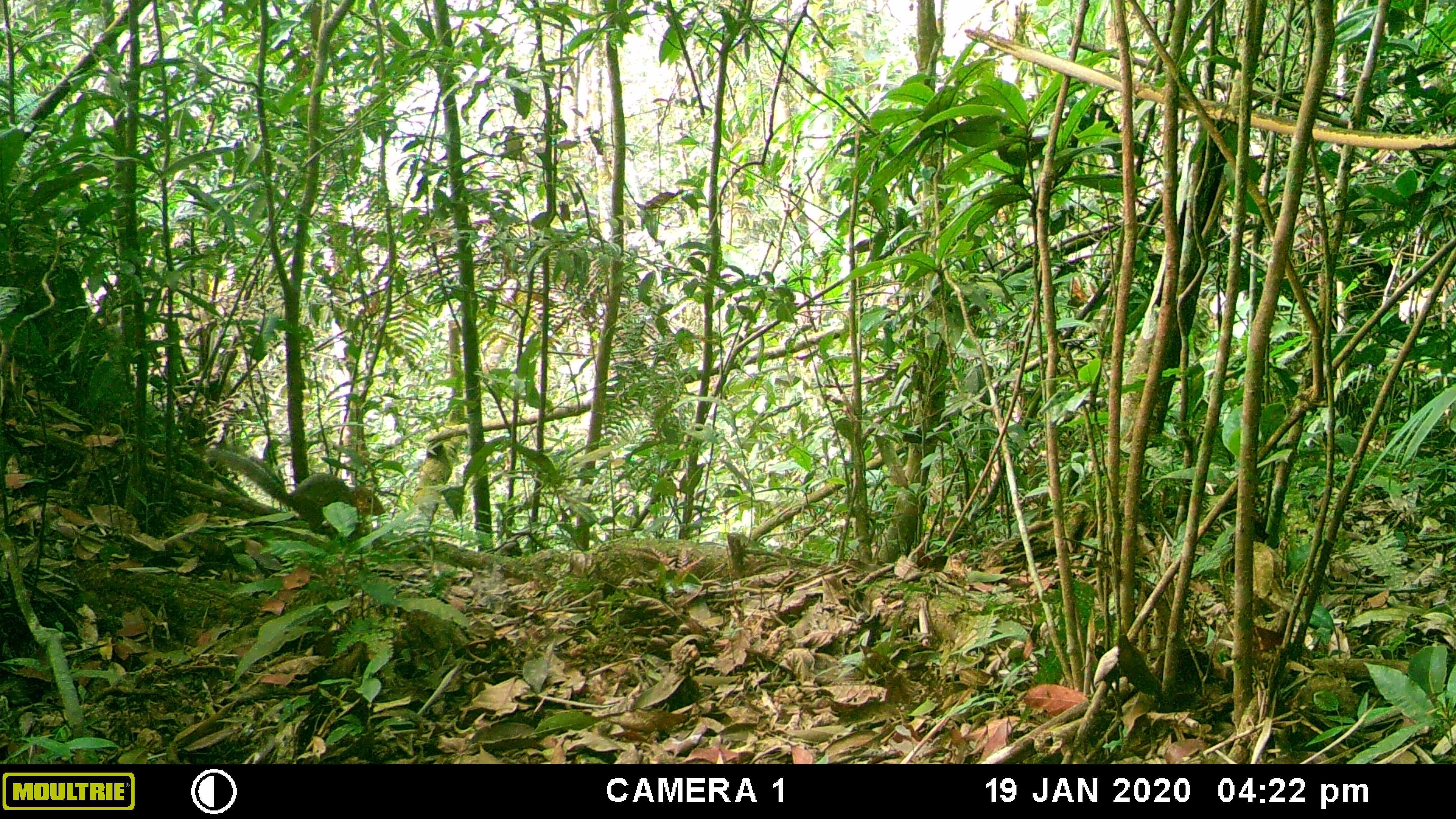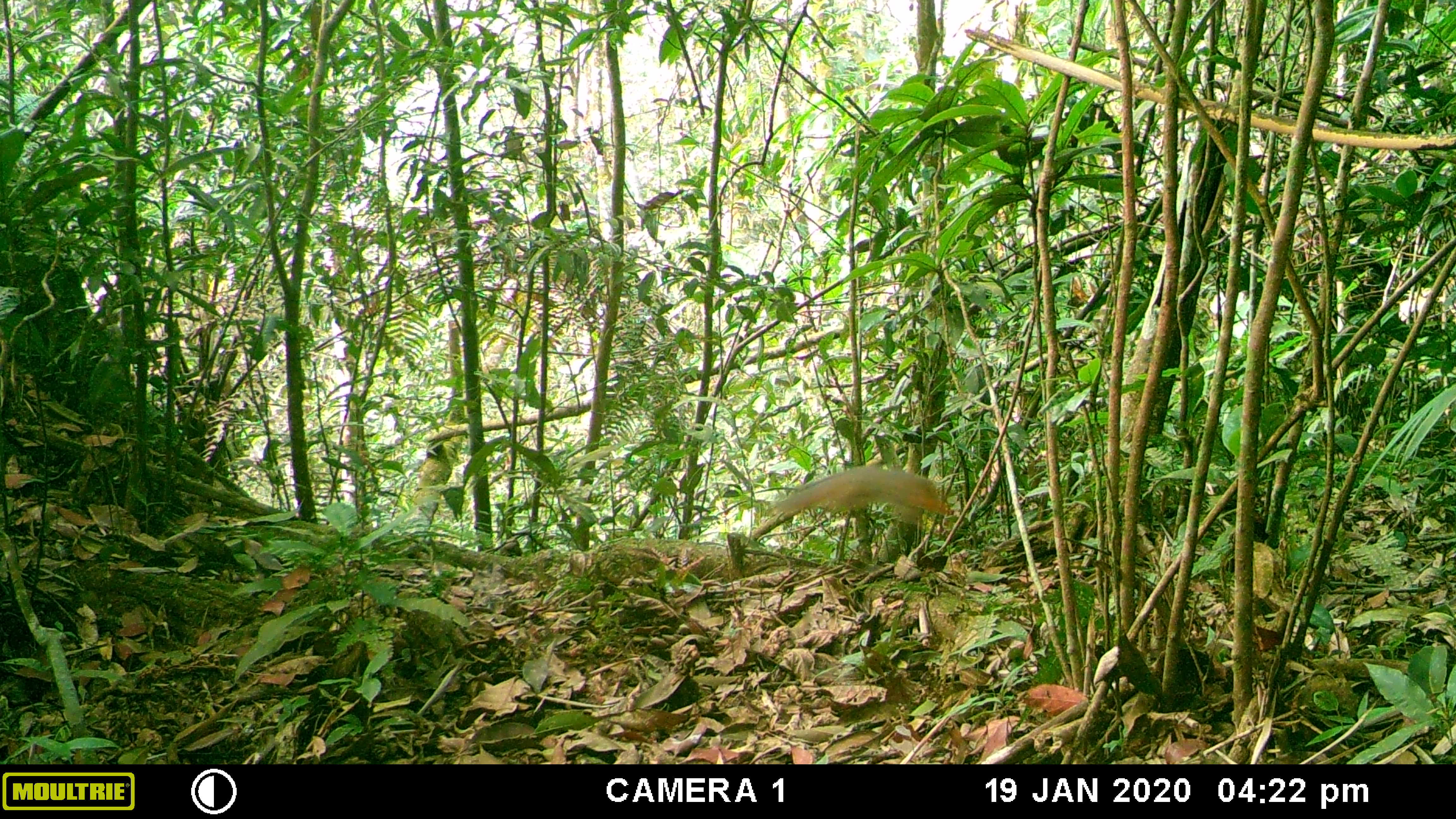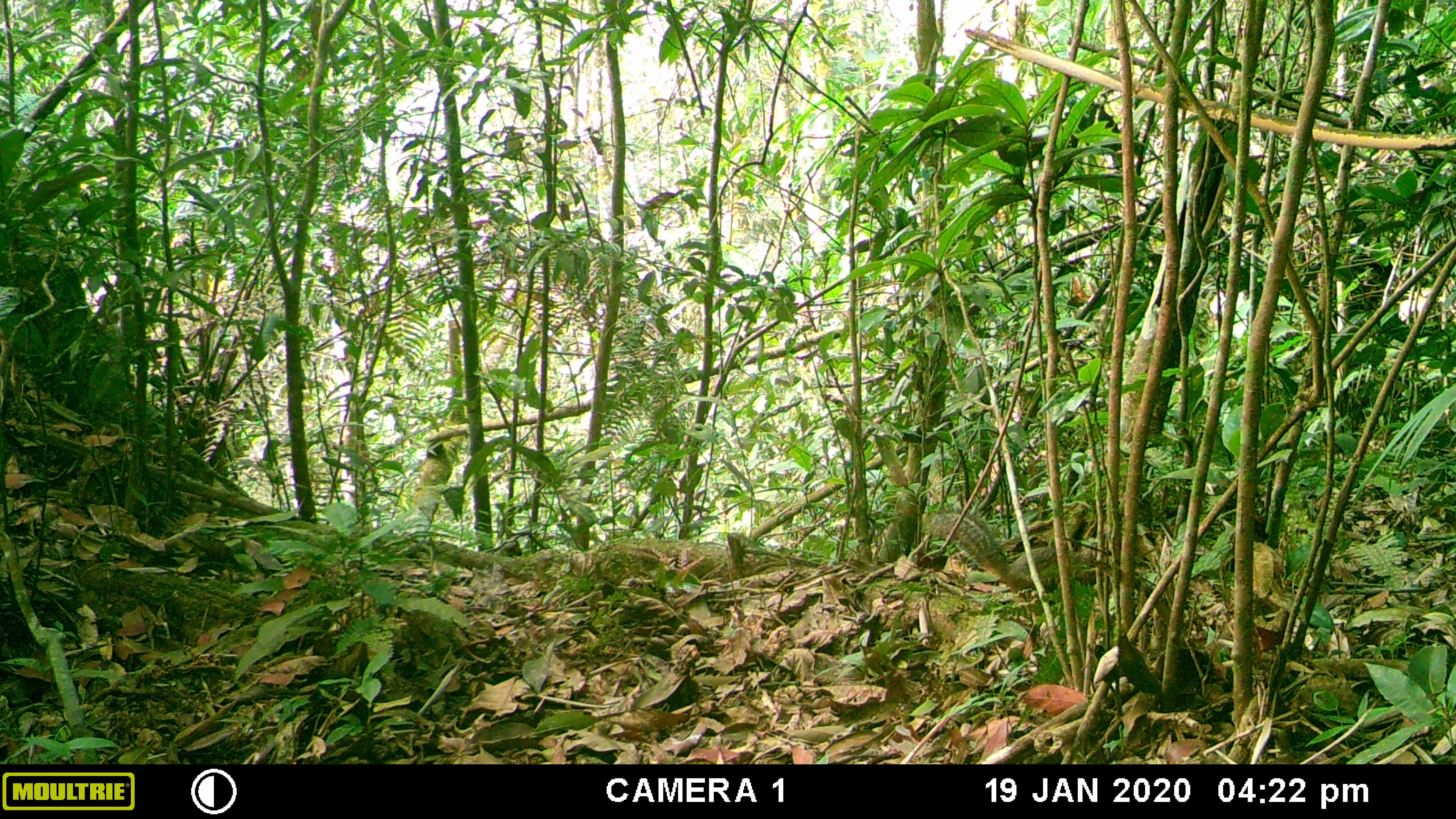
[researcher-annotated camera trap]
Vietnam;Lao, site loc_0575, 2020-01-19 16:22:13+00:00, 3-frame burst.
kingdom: Animalia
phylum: Chordata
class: Mammalia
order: Rodentia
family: Sciuridae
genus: Dremomys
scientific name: Dremomys rufigenis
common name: red-cheeked squirrel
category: red cheeked squirrel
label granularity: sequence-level